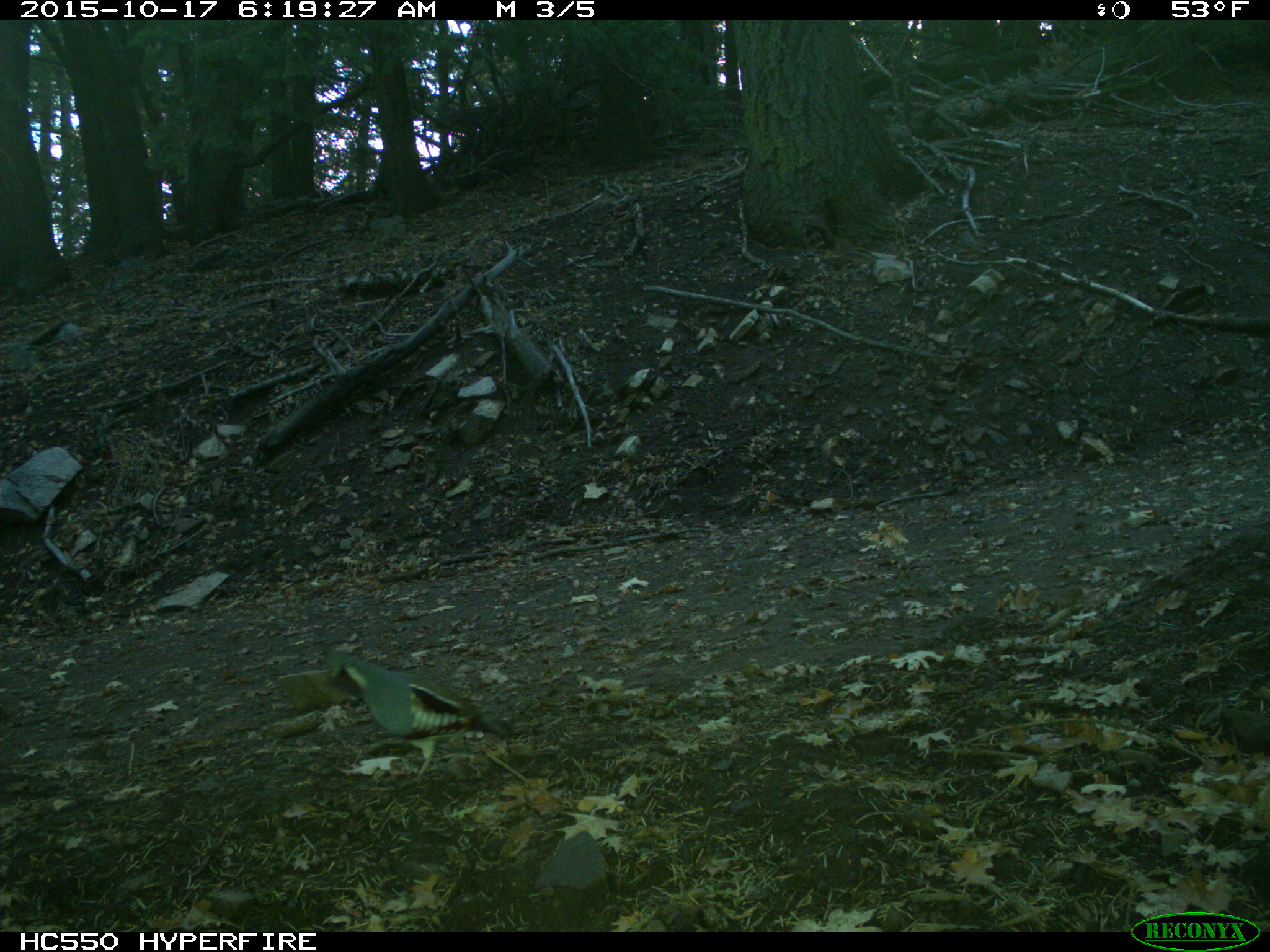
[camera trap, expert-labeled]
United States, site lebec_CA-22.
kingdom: Animalia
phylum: Chordata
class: Aves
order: Galliformes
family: Odontophoridae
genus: Callipepla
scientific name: Callipepla californica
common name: california quail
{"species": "Callipepla californica (california quail)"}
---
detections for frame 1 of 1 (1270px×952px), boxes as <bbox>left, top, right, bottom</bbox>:
animal: <bbox>330, 650, 515, 789</bbox>